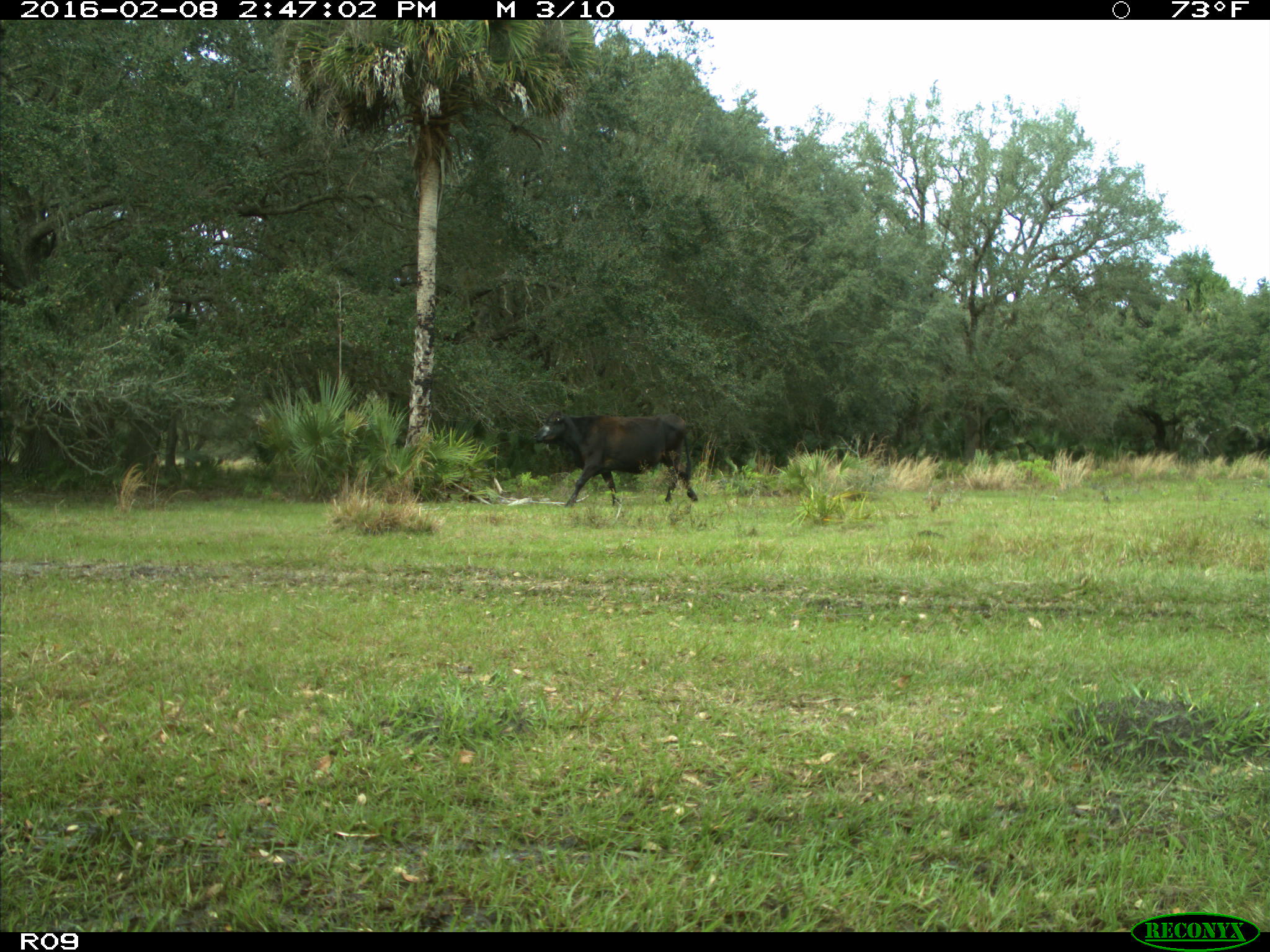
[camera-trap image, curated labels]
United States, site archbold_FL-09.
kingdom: Animalia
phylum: Chordata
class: Mammalia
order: Artiodactyla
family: Bovidae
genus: Bos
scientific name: Bos taurus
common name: domestic cow